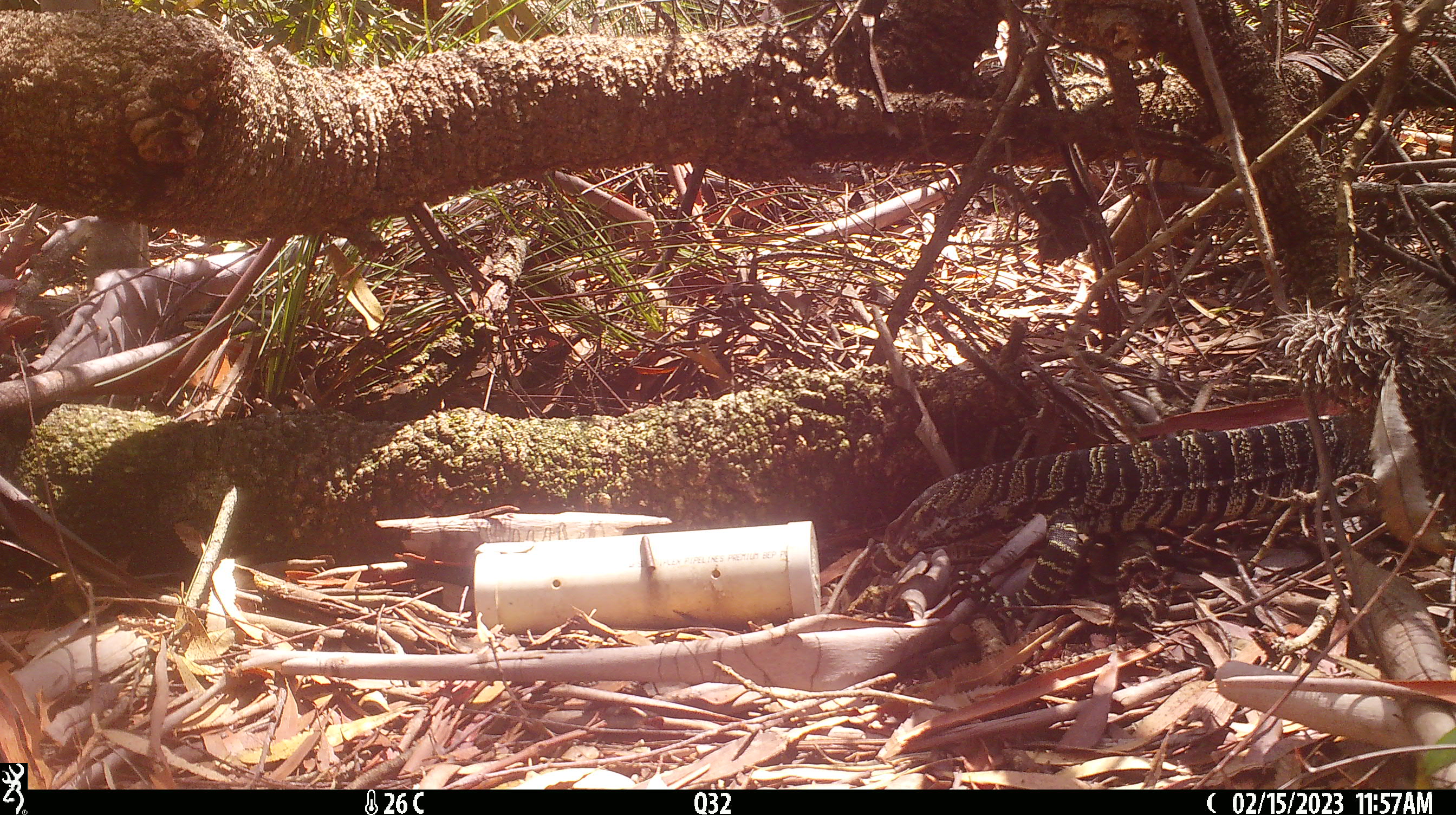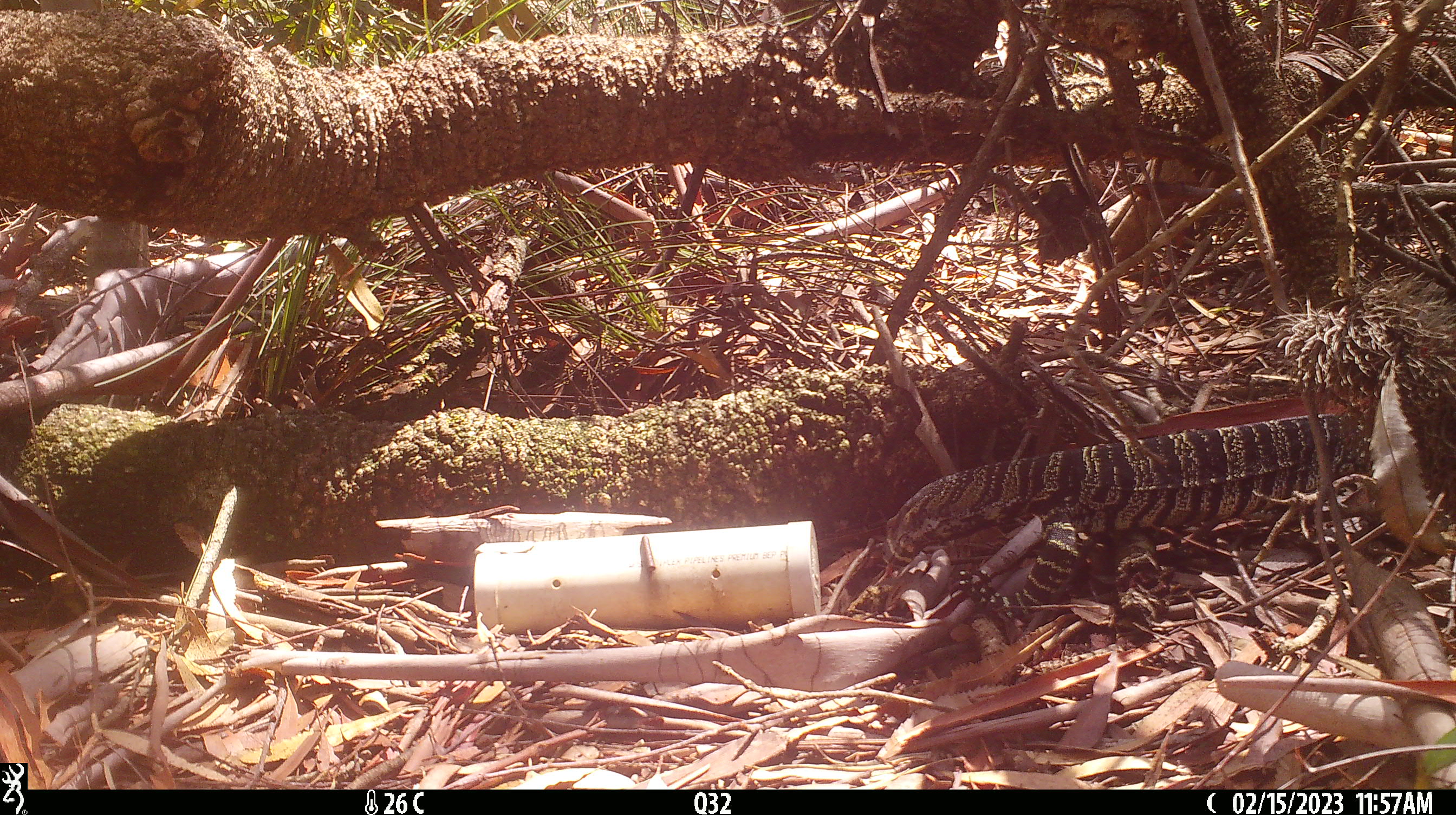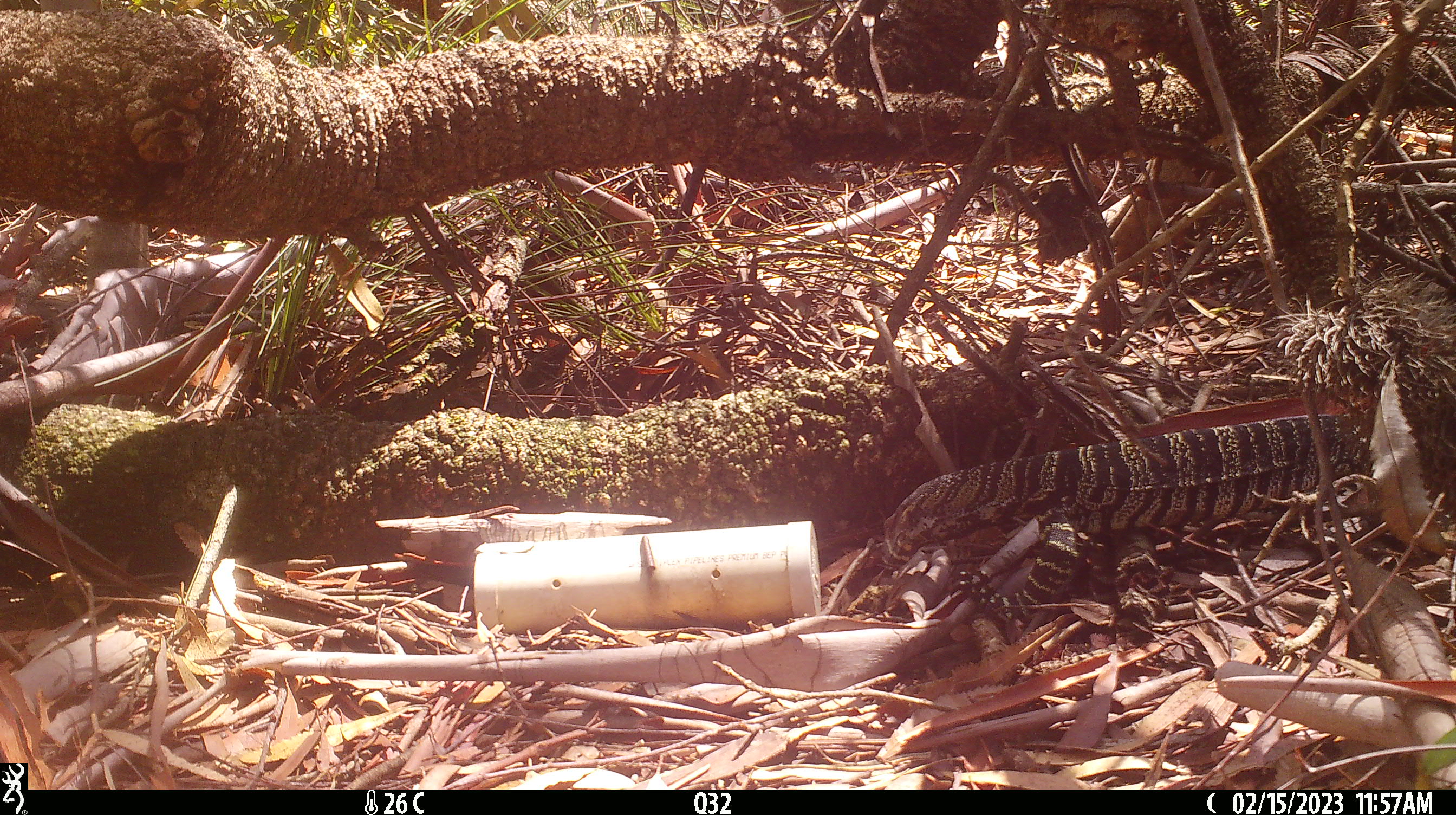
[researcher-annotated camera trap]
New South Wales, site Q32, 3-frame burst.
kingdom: Animalia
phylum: Chordata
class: Reptilia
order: Squamata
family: Varanidae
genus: Varanus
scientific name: Varanus varius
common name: lace monitor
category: goanna